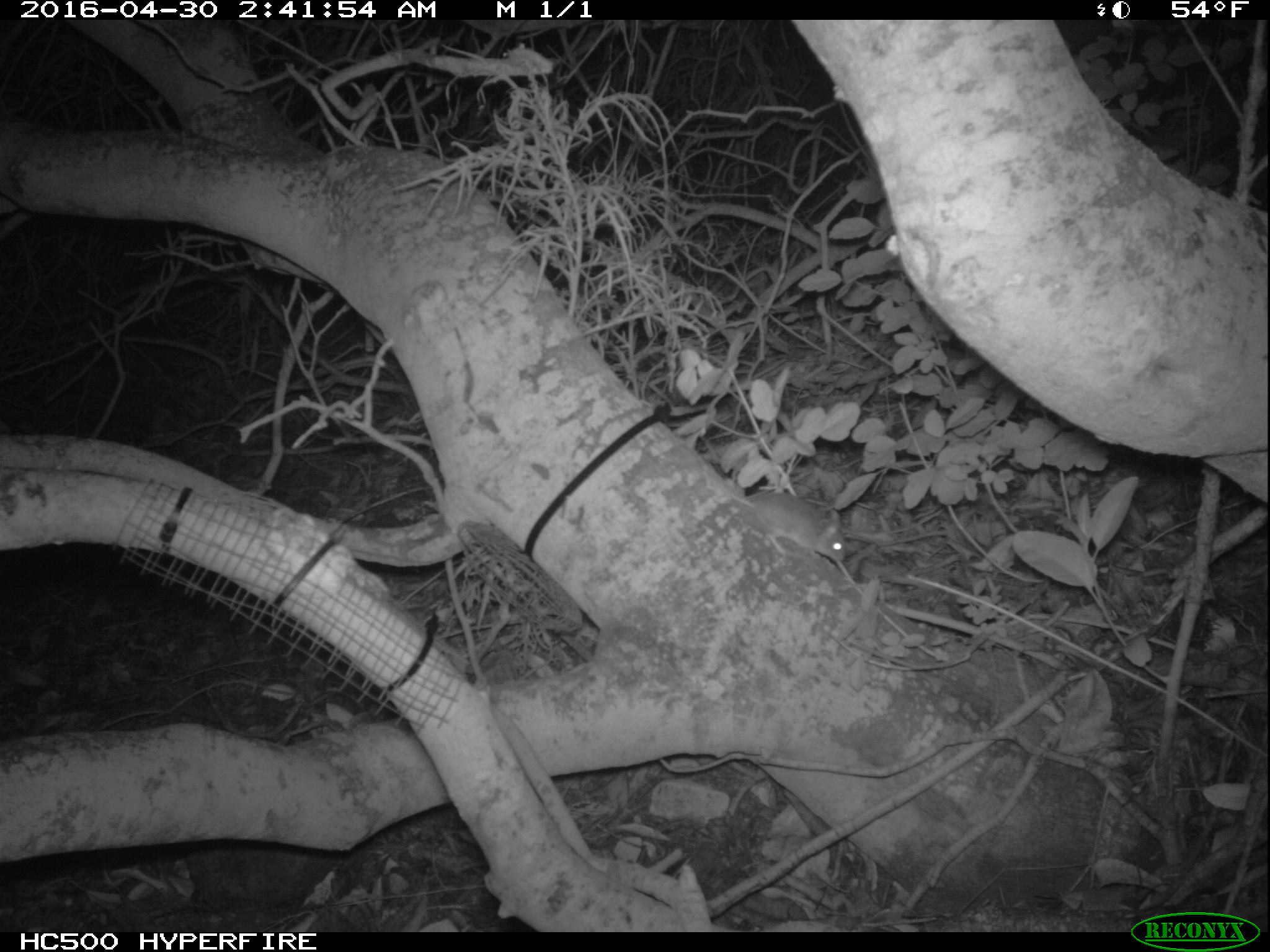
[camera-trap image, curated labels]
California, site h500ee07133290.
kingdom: Animalia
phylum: Chordata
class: Mammalia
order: Rodentia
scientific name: Rodentia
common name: rodent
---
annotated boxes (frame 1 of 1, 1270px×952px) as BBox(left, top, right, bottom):
rodent: BBox(718, 475, 850, 559)